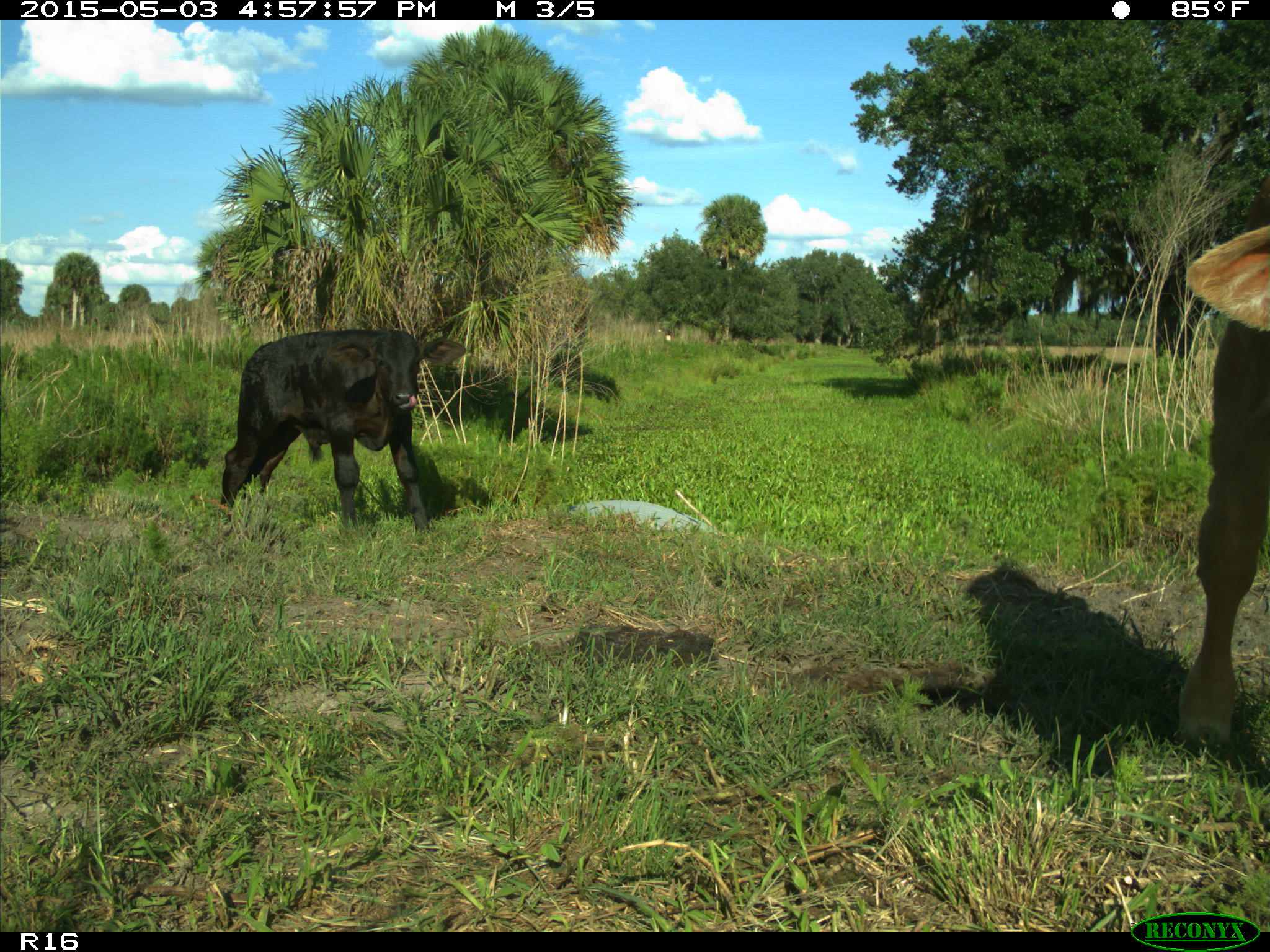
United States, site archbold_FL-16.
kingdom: Animalia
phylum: Chordata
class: Mammalia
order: Artiodactyla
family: Bovidae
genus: Bos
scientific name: Bos taurus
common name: domestic cow